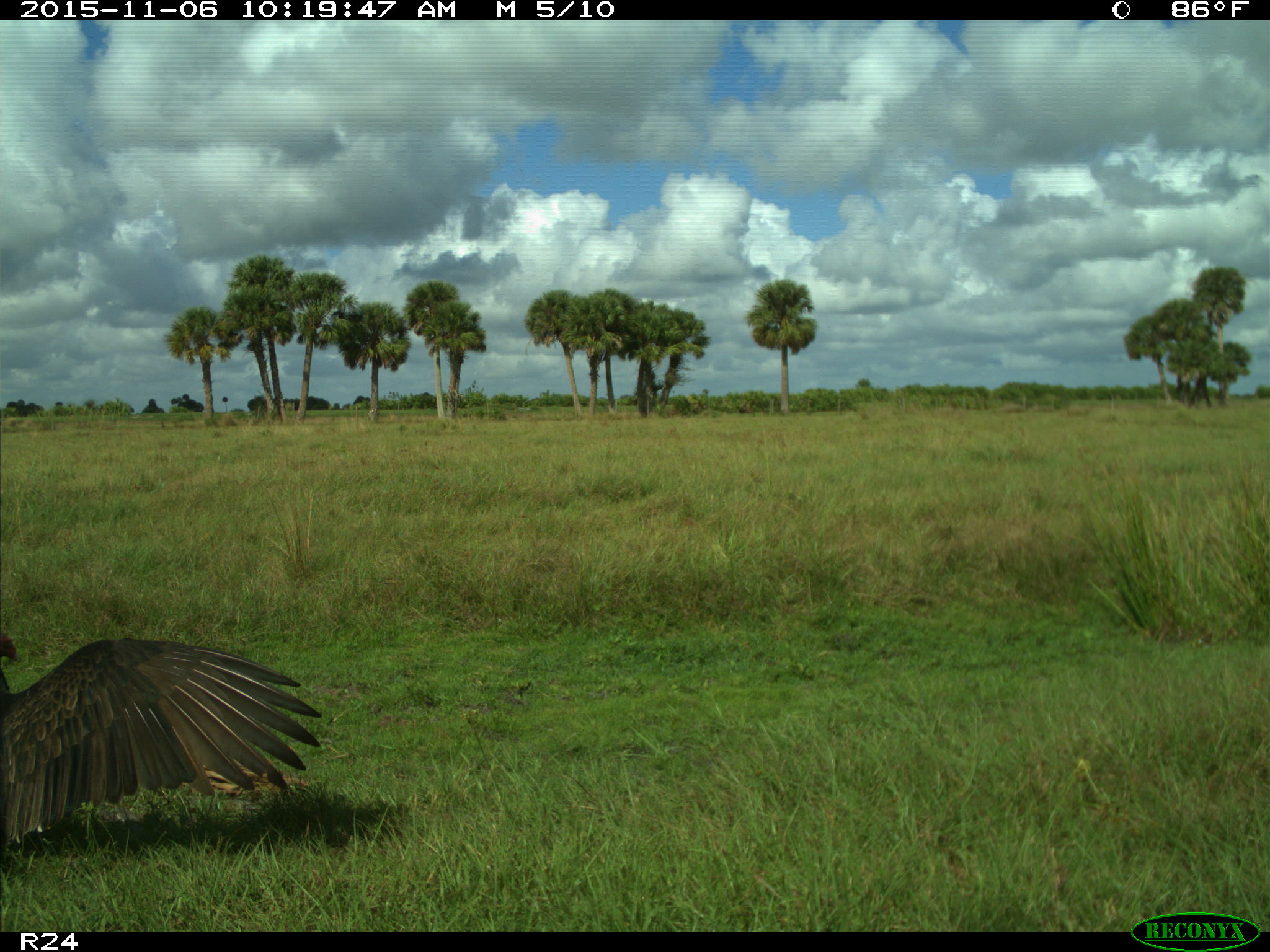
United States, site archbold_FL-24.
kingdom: Animalia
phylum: Chordata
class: Aves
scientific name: Aves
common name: birds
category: unidentified bird